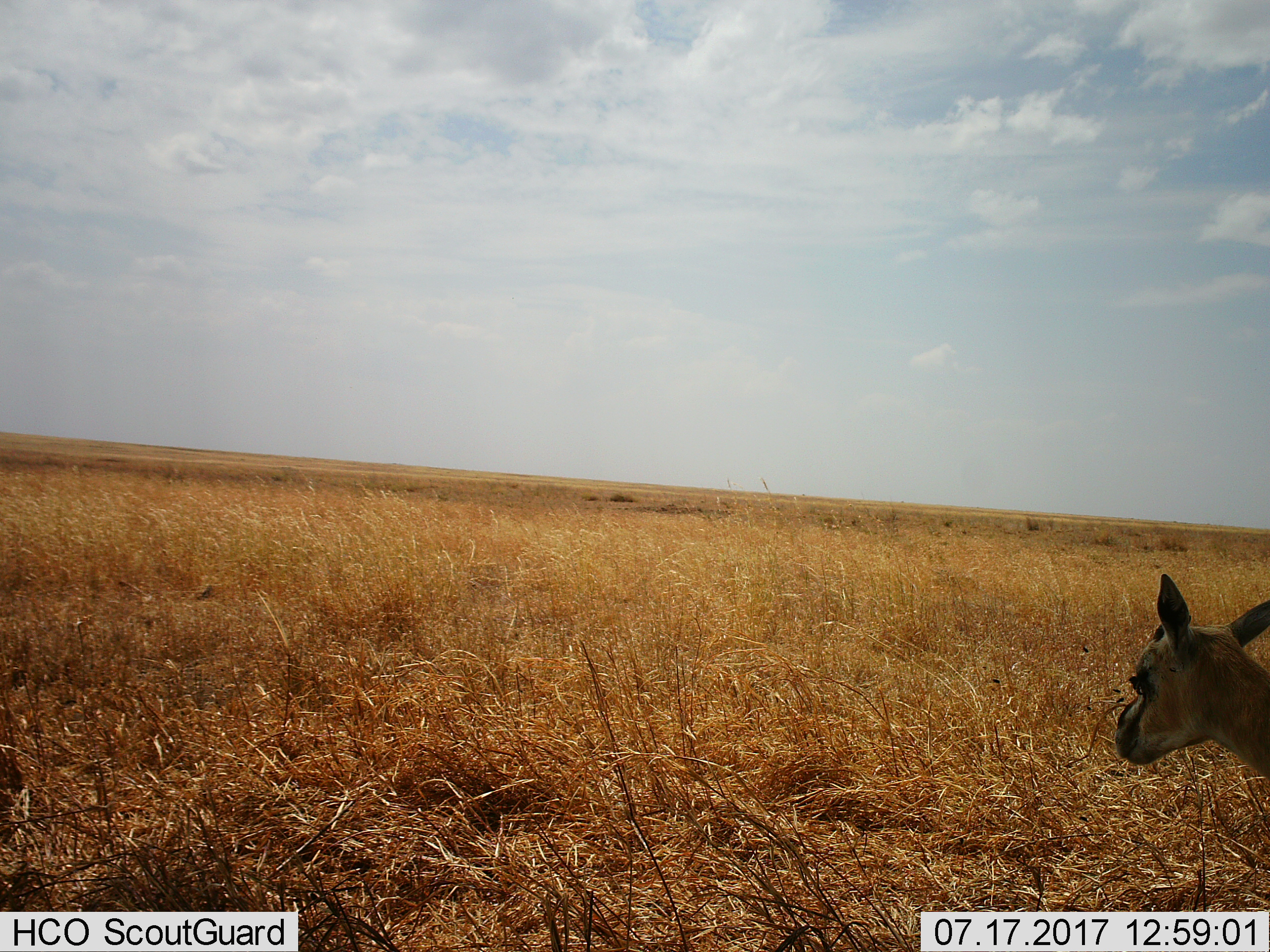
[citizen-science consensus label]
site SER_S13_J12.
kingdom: Animalia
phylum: Chordata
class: Mammalia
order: Artiodactyla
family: Bovidae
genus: Eudorcas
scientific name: Eudorcas thomsonii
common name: thomson's gazelle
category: gazellethomsons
Gazellethomsons (thomson's gazelle) (Eudorcas thomsonii), count 1. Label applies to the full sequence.